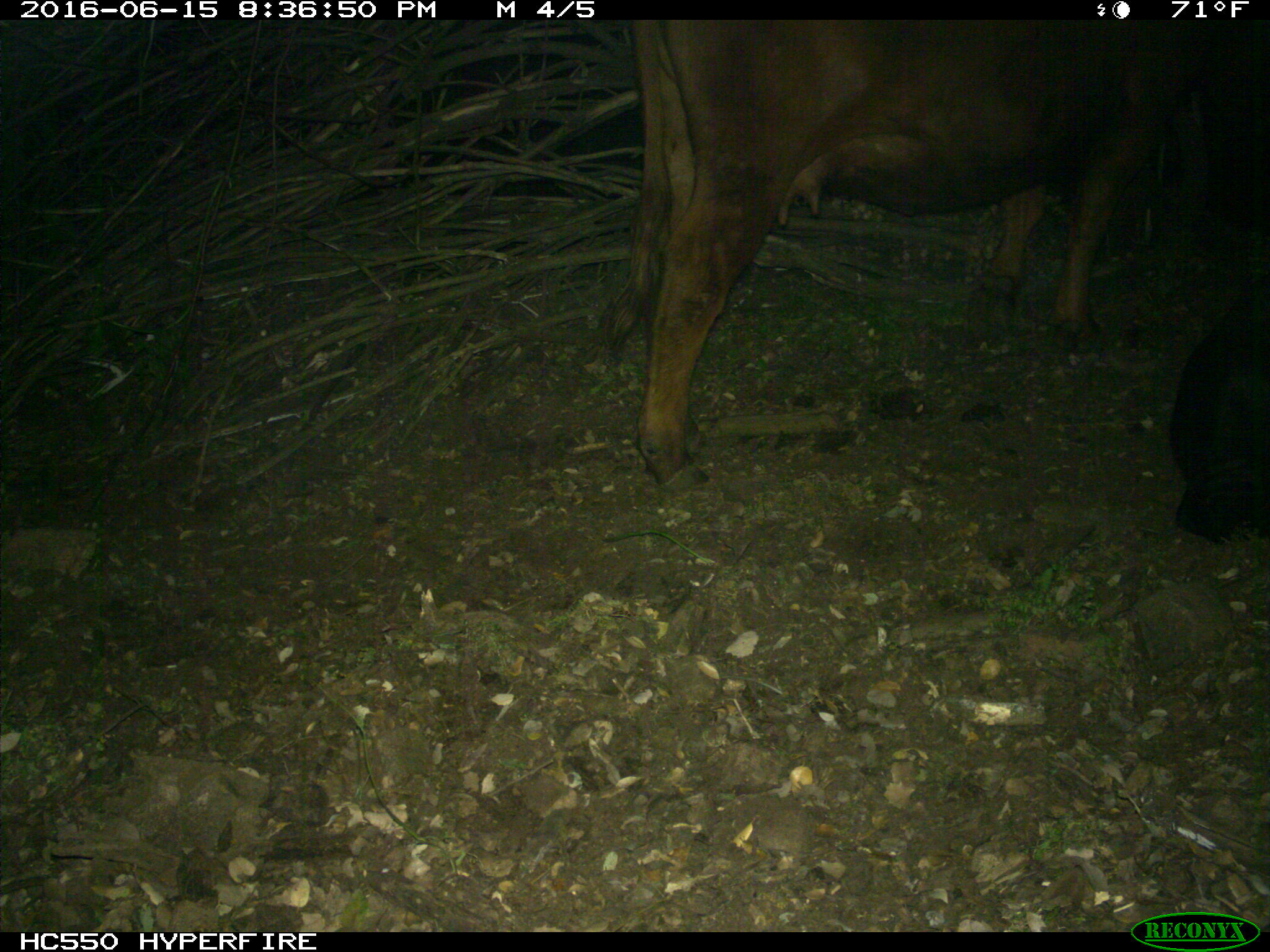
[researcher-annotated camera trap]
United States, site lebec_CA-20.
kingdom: Animalia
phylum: Chordata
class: Mammalia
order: Artiodactyla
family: Bovidae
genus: Bos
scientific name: Bos taurus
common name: domestic cow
Bos taurus (domestic cow).